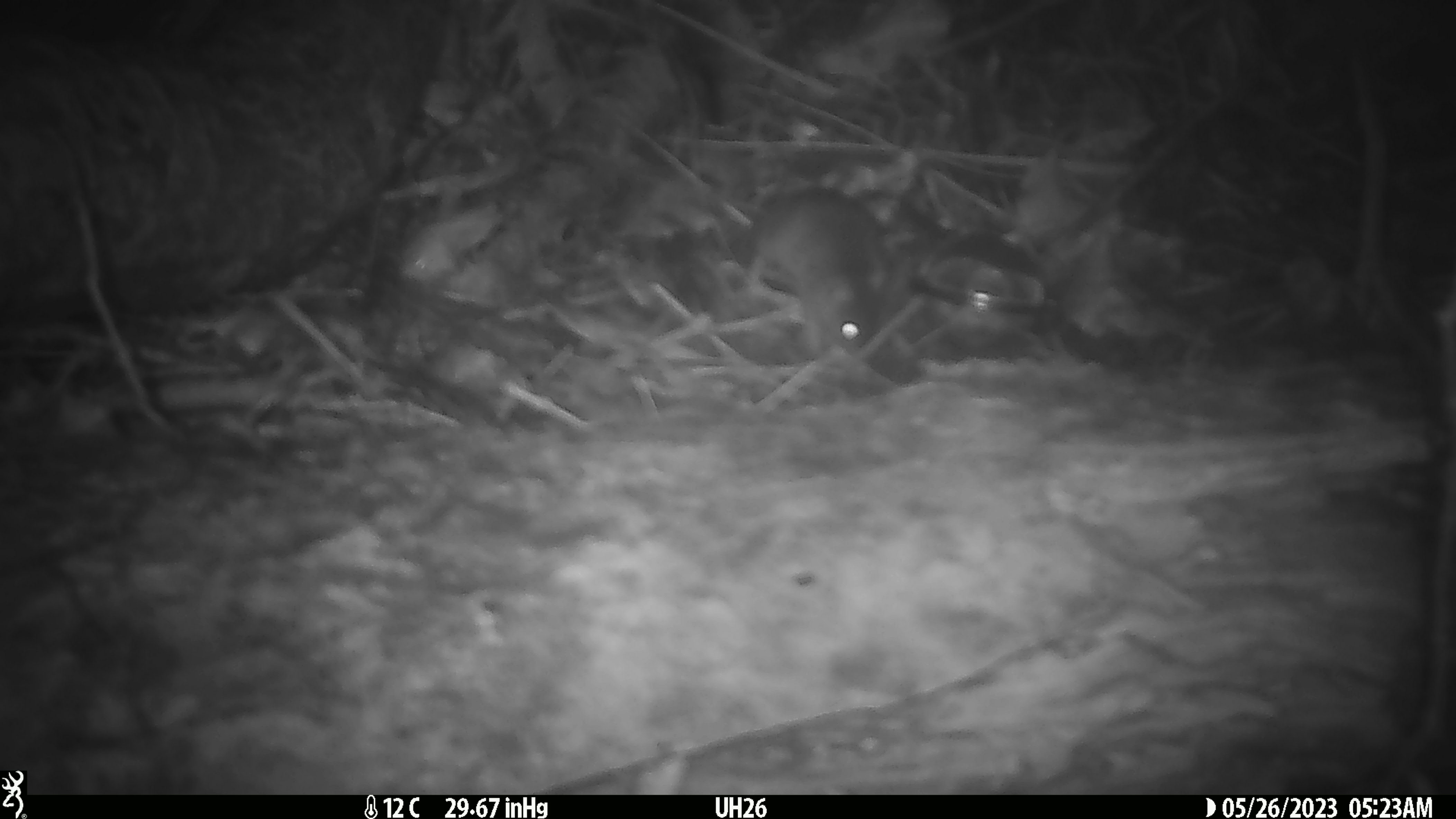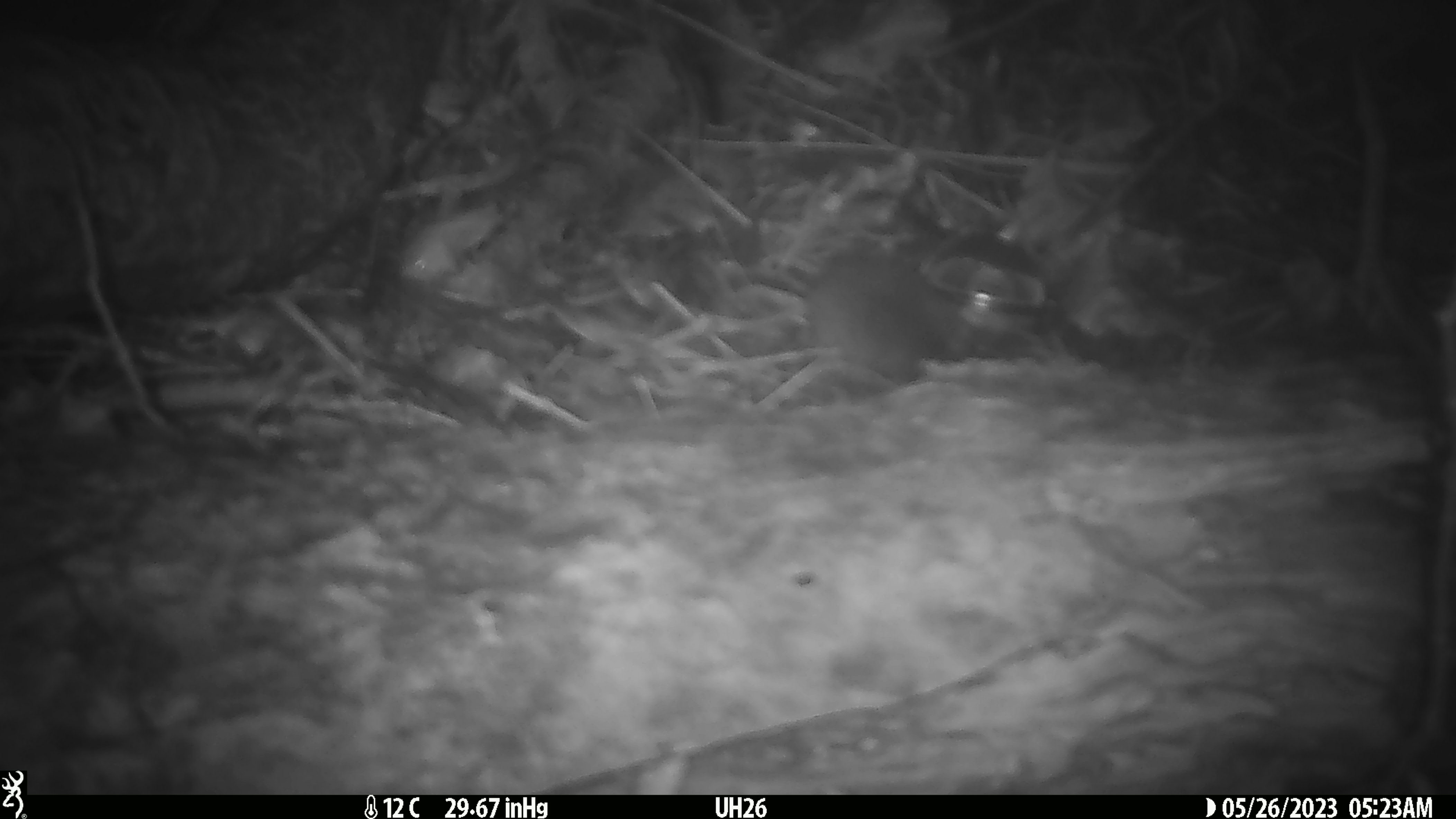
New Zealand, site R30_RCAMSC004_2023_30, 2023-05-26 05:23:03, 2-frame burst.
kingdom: Animalia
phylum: Chordata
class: Mammalia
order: Rodentia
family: Muridae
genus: Mus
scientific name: Mus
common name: mouse